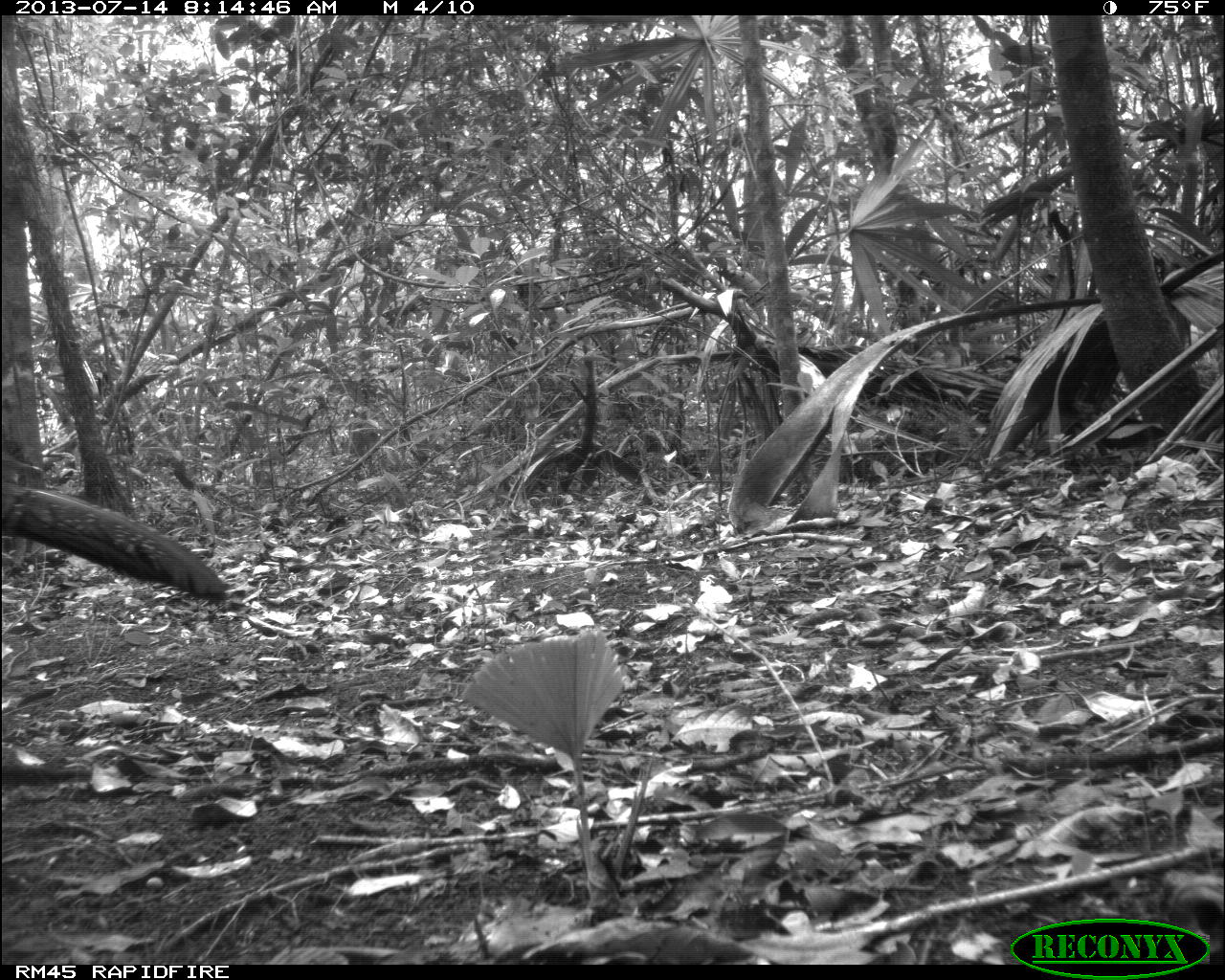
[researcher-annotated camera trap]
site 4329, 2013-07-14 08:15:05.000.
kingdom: Animalia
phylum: Chordata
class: Aves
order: Galliformes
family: Cracidae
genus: Crax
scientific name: Crax rubra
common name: great curassow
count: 1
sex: female